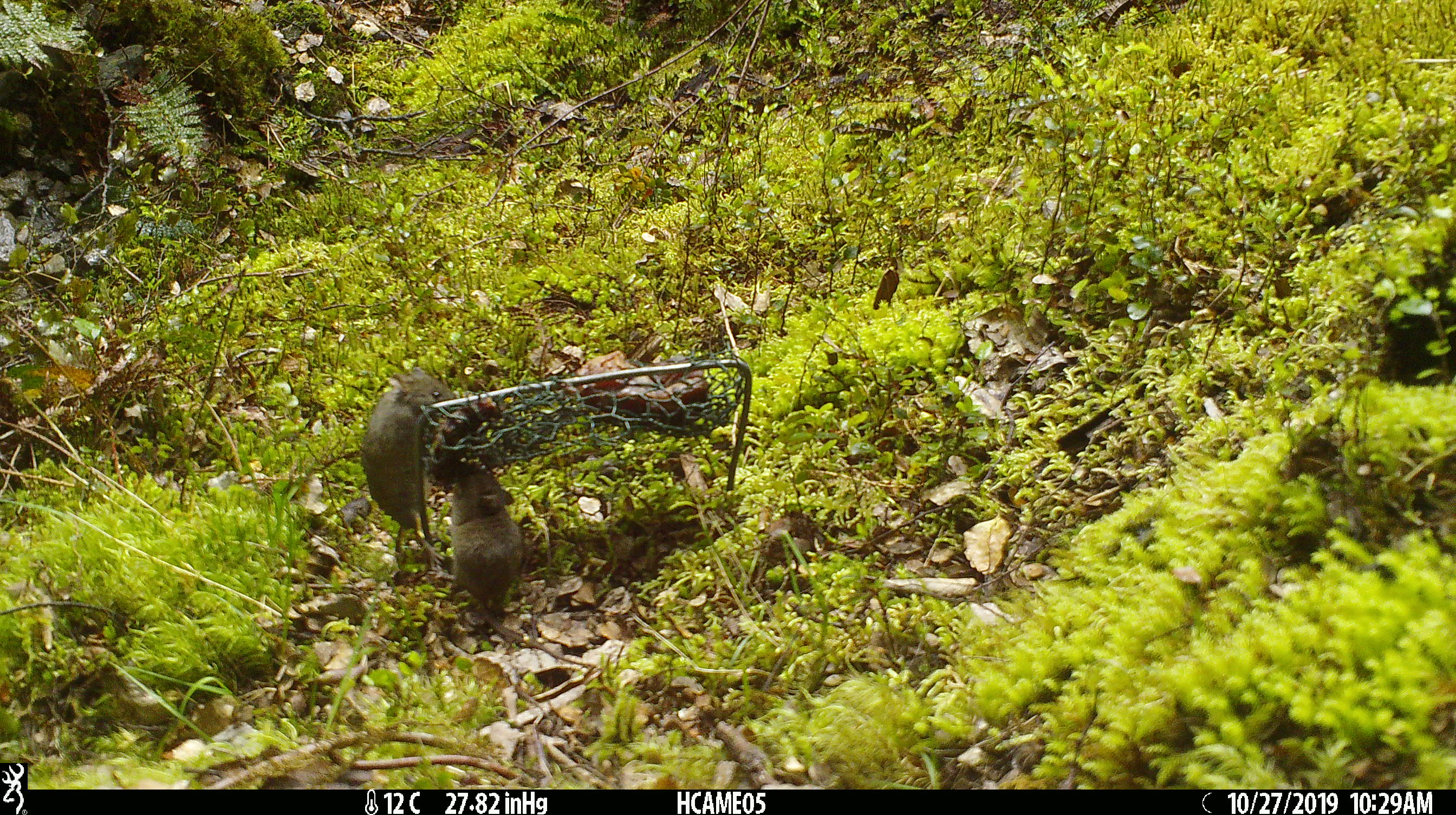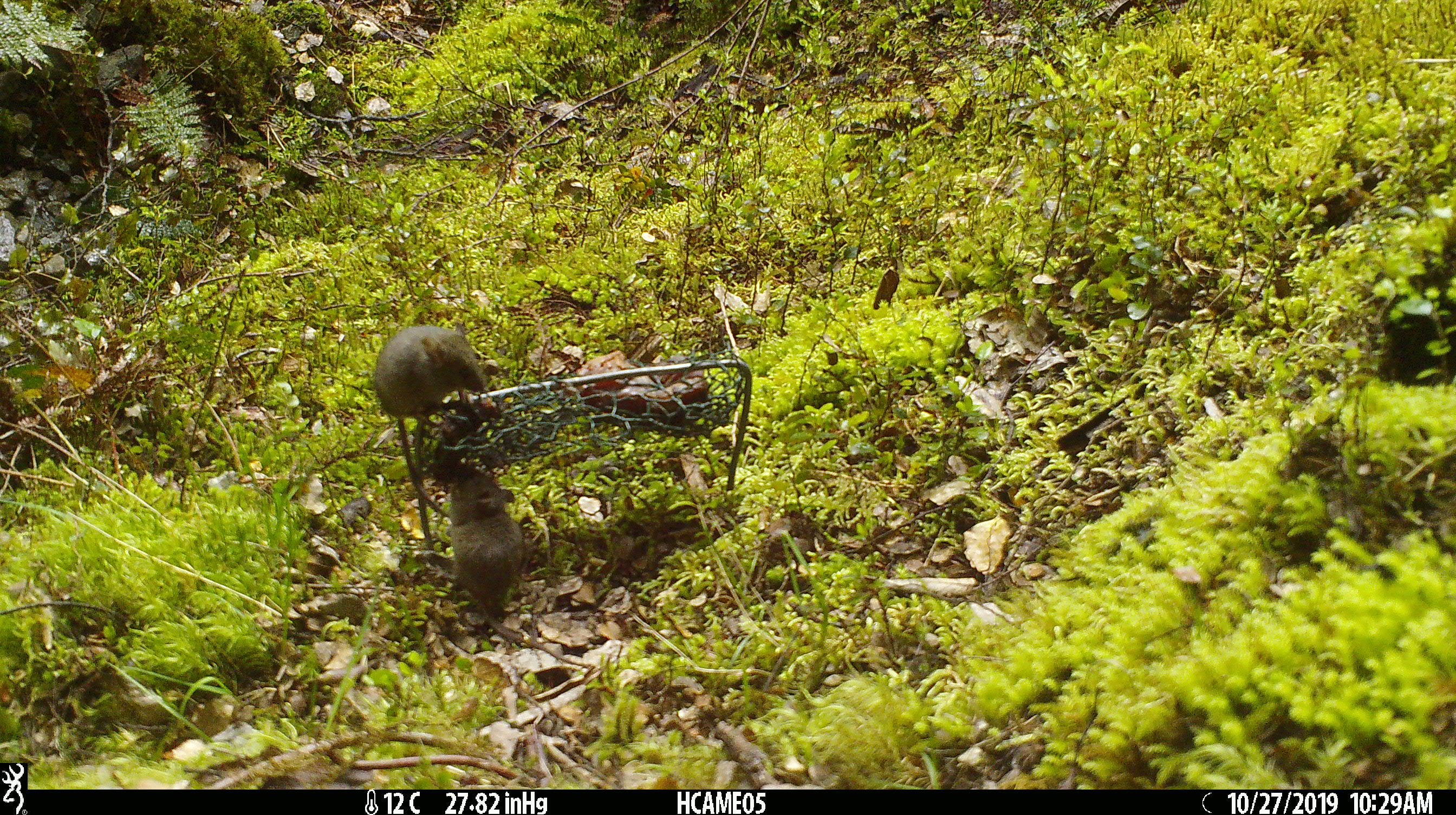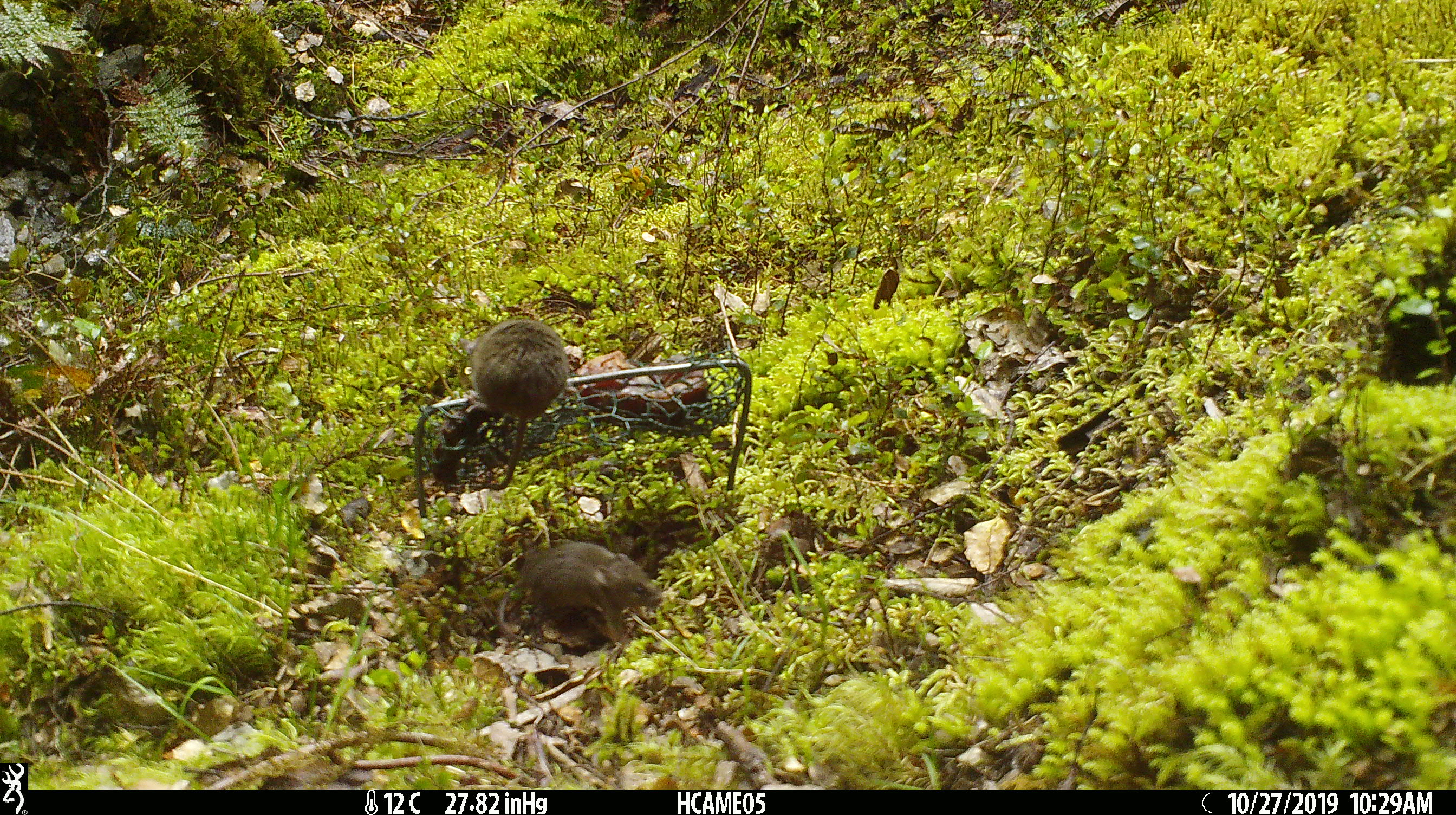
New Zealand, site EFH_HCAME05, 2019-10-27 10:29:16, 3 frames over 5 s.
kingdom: Animalia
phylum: Chordata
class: Mammalia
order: Rodentia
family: Muridae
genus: Mus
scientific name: Mus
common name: mouse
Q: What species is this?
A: Mouse (Mus).